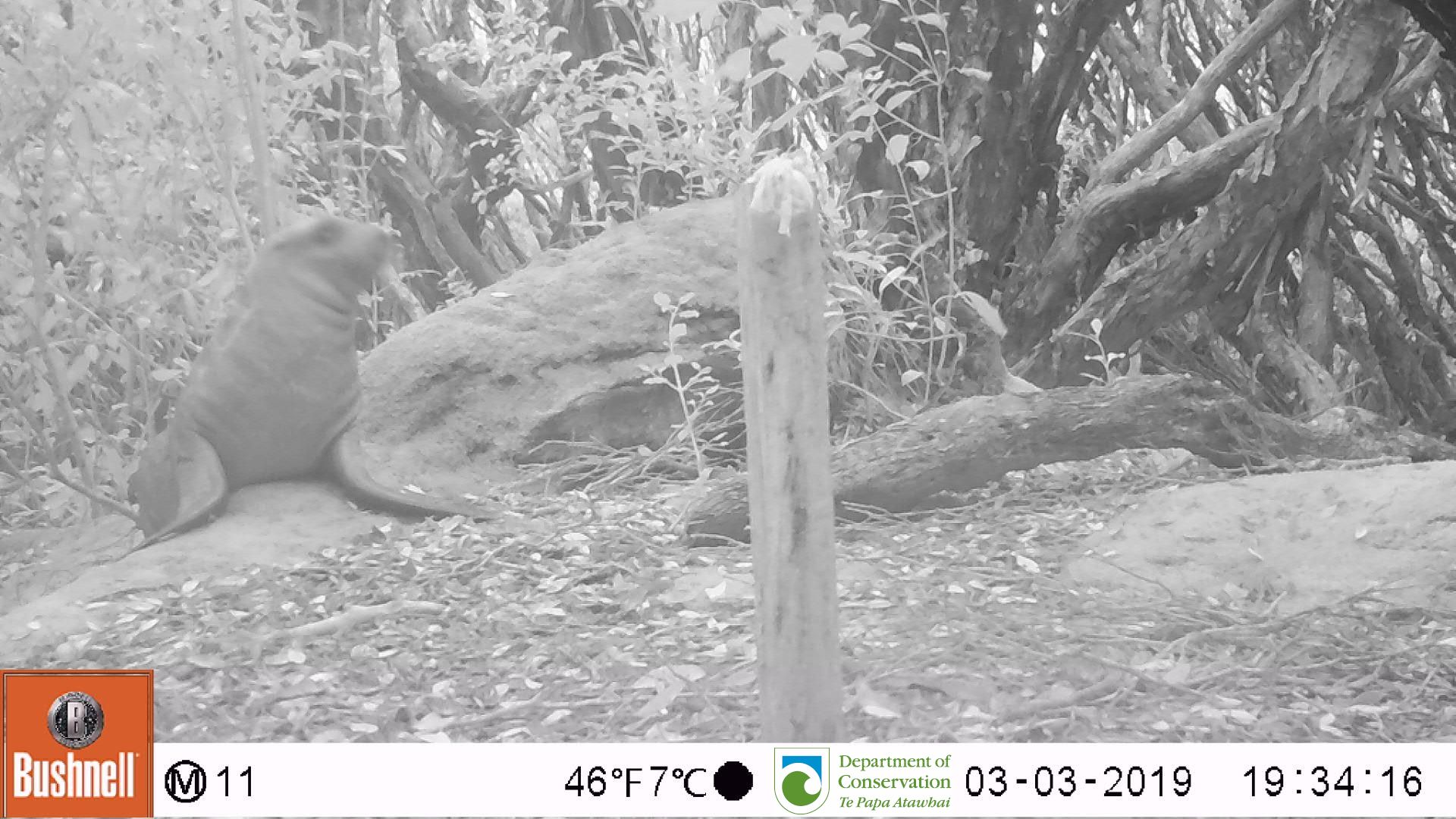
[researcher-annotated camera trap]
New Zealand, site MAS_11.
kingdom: Animalia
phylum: Chordata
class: Mammalia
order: Carnivora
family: Otariidae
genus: Phocarctos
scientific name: Phocarctos hookeri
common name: new zealand sea lion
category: sealion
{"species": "sealion (new zealand sea lion) (Phocarctos hookeri)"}